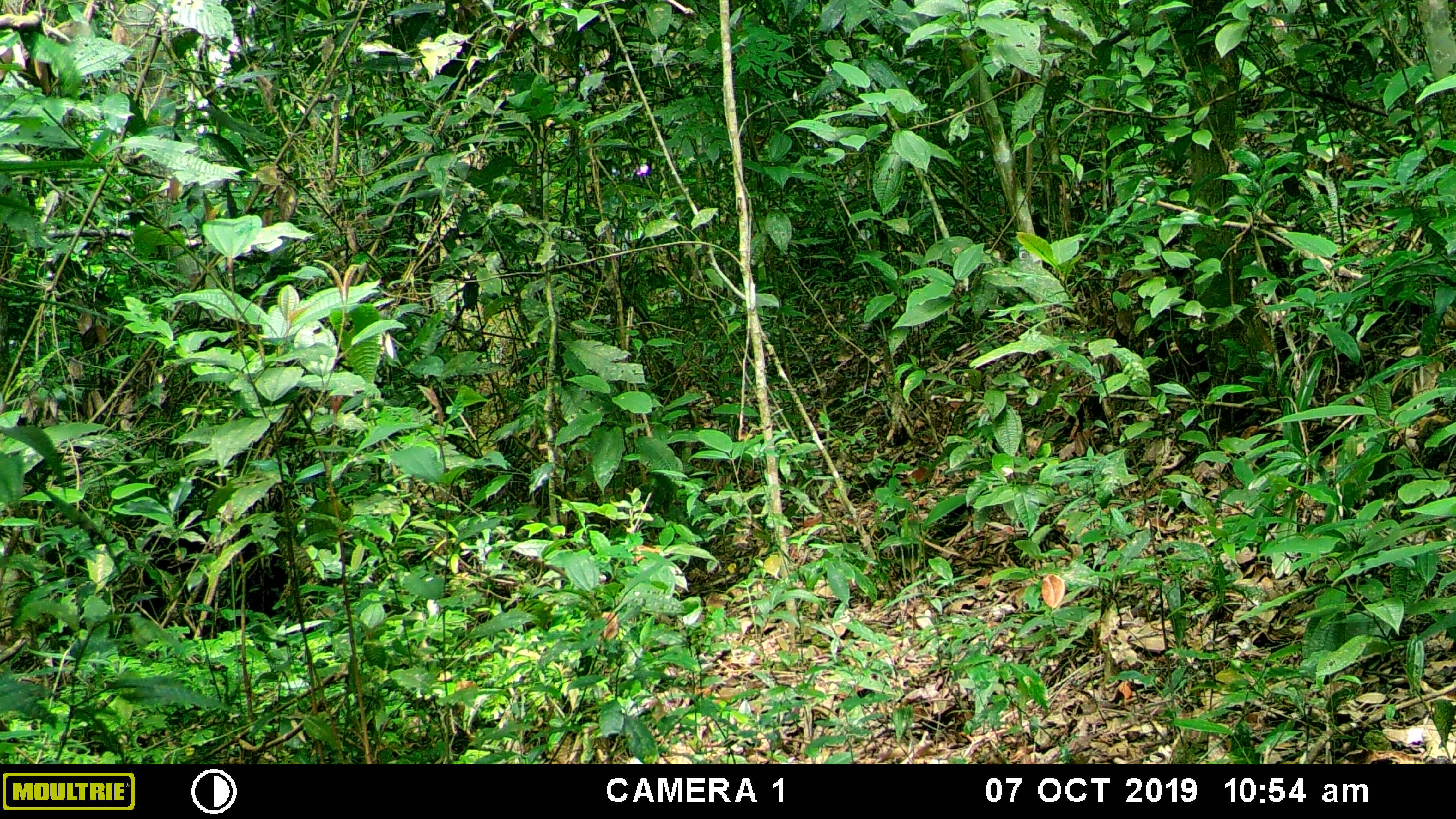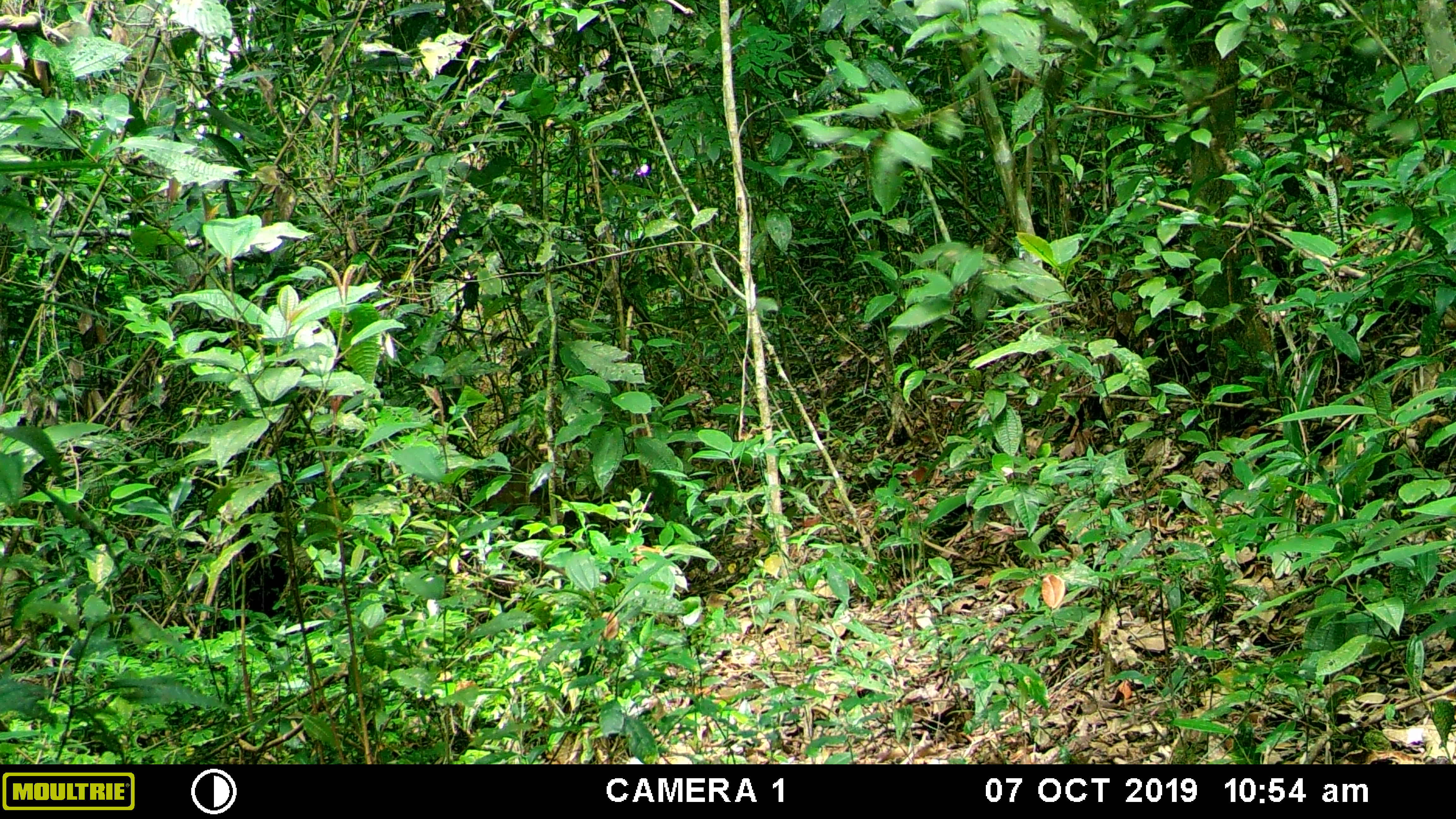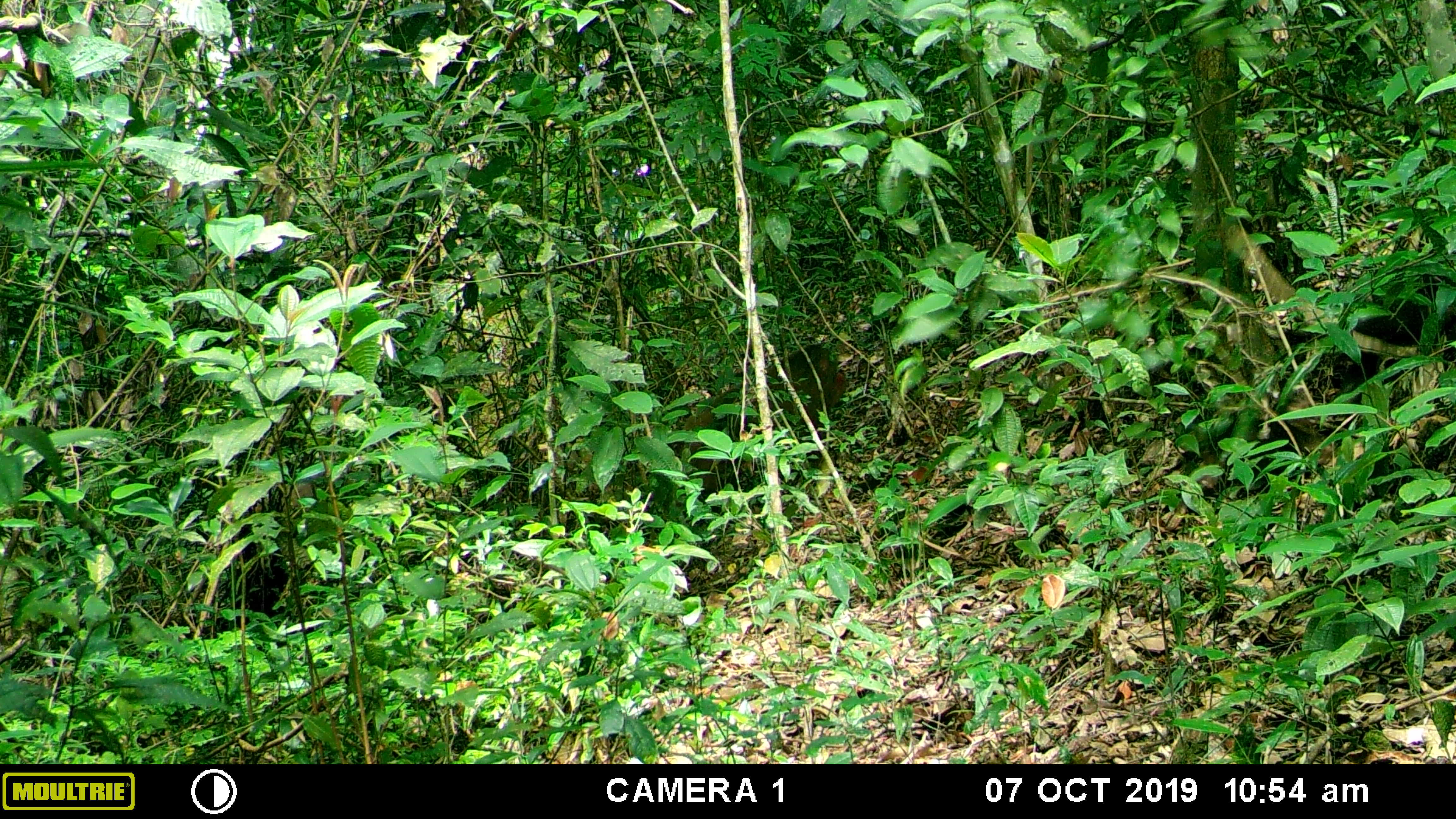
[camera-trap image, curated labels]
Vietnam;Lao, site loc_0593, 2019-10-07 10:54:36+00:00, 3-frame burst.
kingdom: Animalia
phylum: Chordata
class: Mammalia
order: Primates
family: Cercopithecidae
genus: Macaca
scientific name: Macaca arctoides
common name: stump-tailed macaque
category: stump tailed macaque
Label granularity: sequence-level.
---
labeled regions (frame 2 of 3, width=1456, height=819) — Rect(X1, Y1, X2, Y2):
stump tailed macaque: Rect(480, 456, 557, 546)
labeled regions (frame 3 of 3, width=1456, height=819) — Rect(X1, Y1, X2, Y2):
stump tailed macaque: Rect(679, 343, 847, 525)